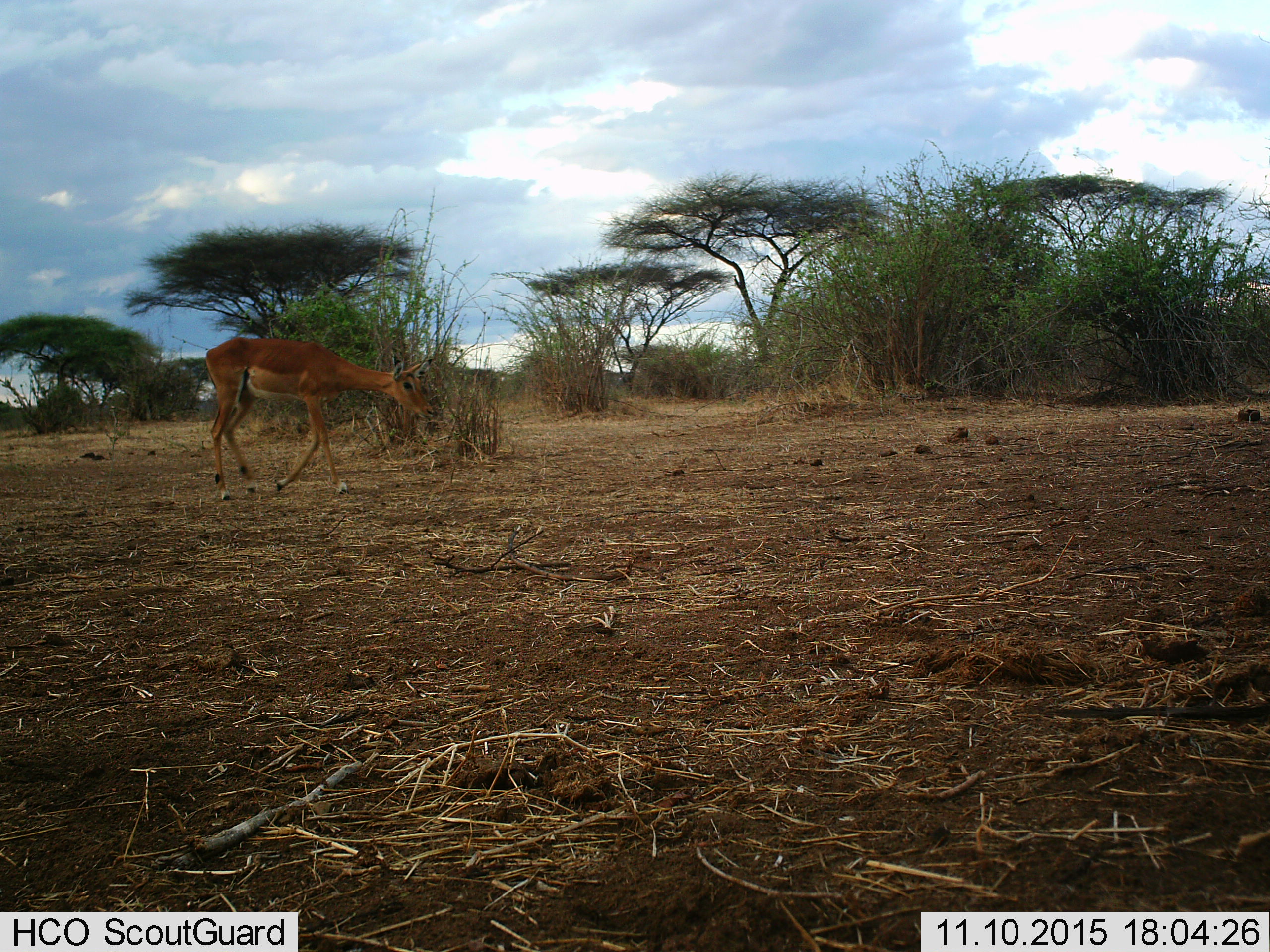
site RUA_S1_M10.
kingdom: Animalia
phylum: Chordata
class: Mammalia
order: Artiodactyla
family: Bovidae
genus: Aepyceros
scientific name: Aepyceros melampus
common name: impala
Impala (Aepyceros melampus), count 1. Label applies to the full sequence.